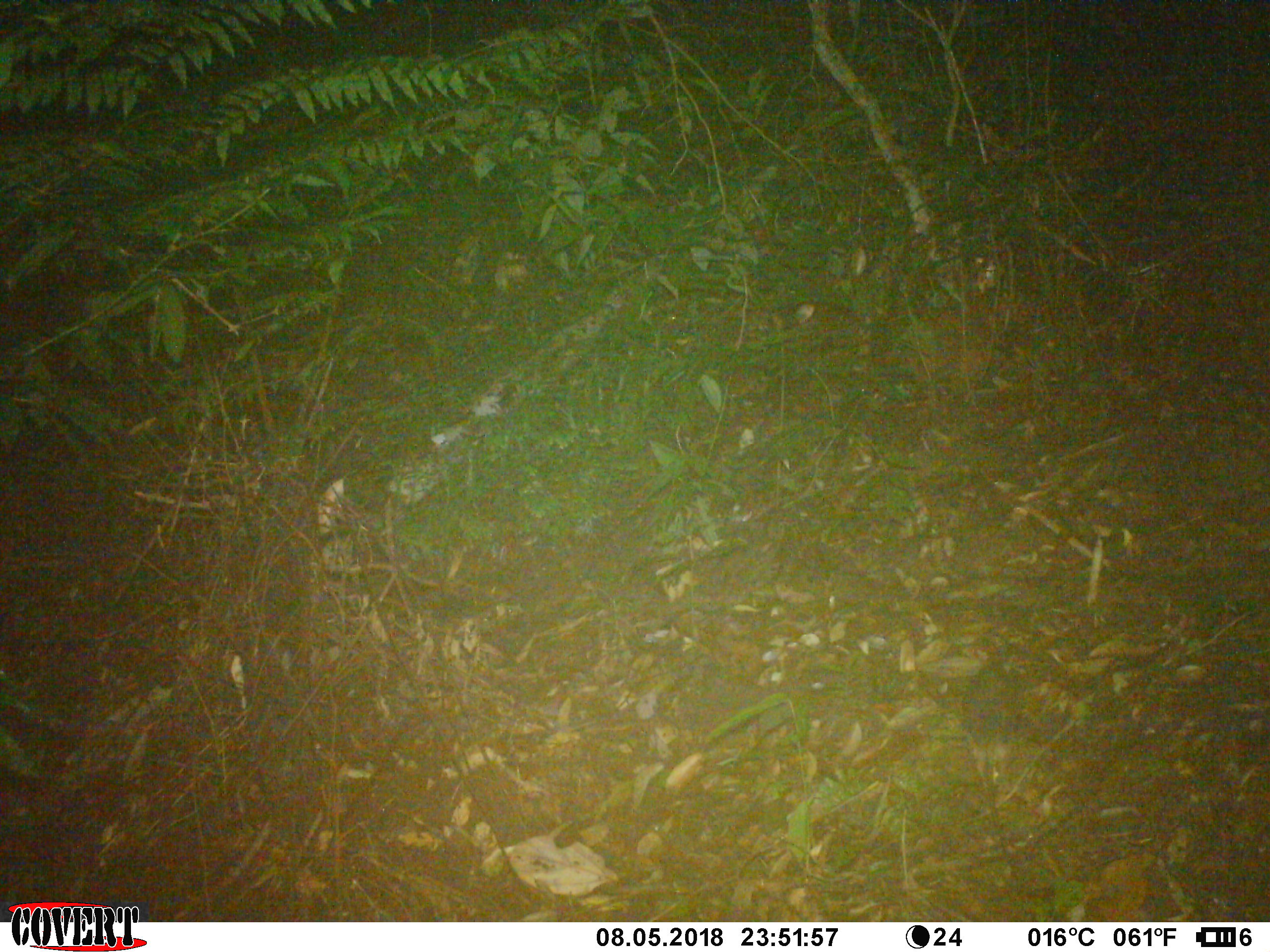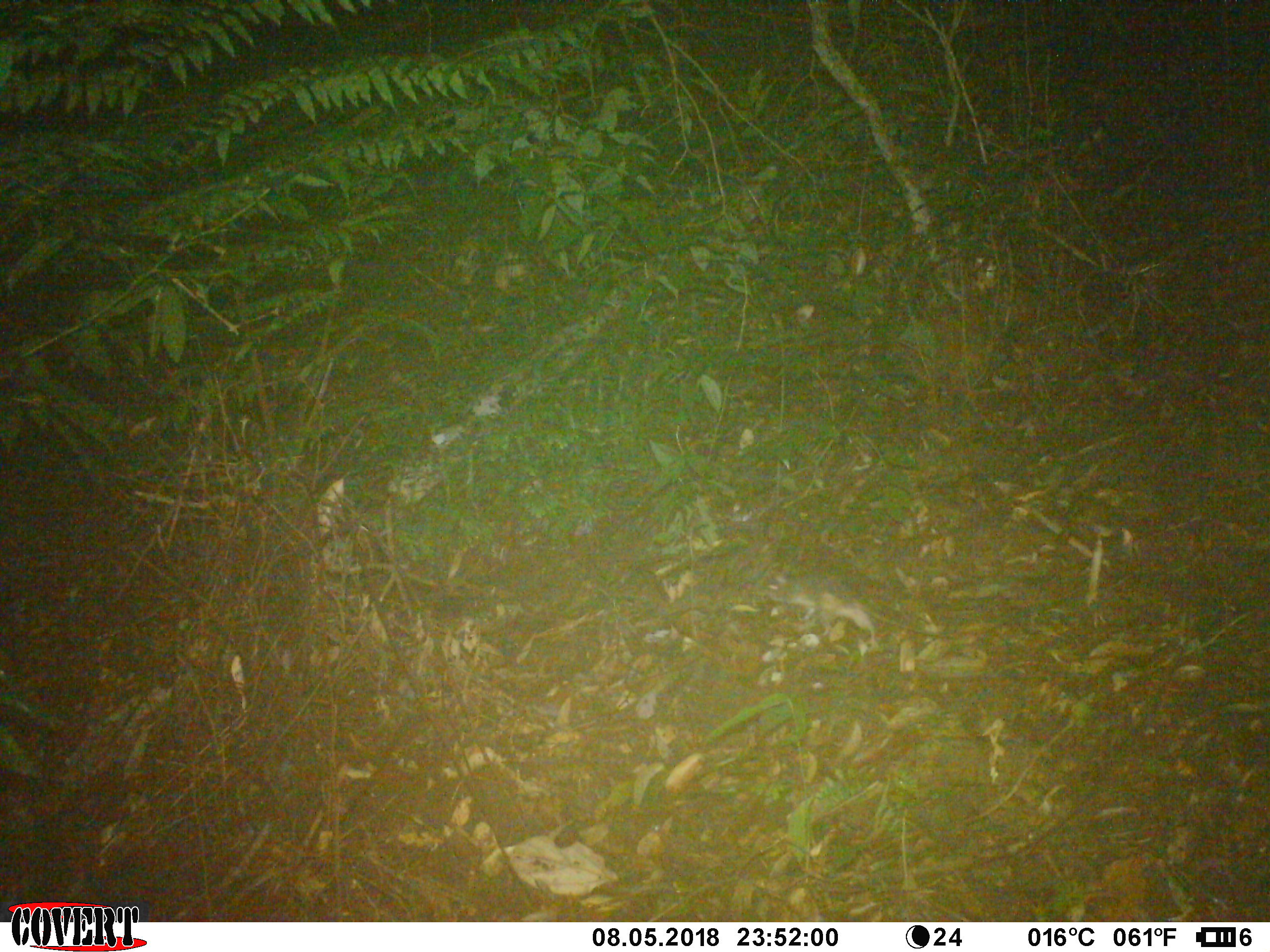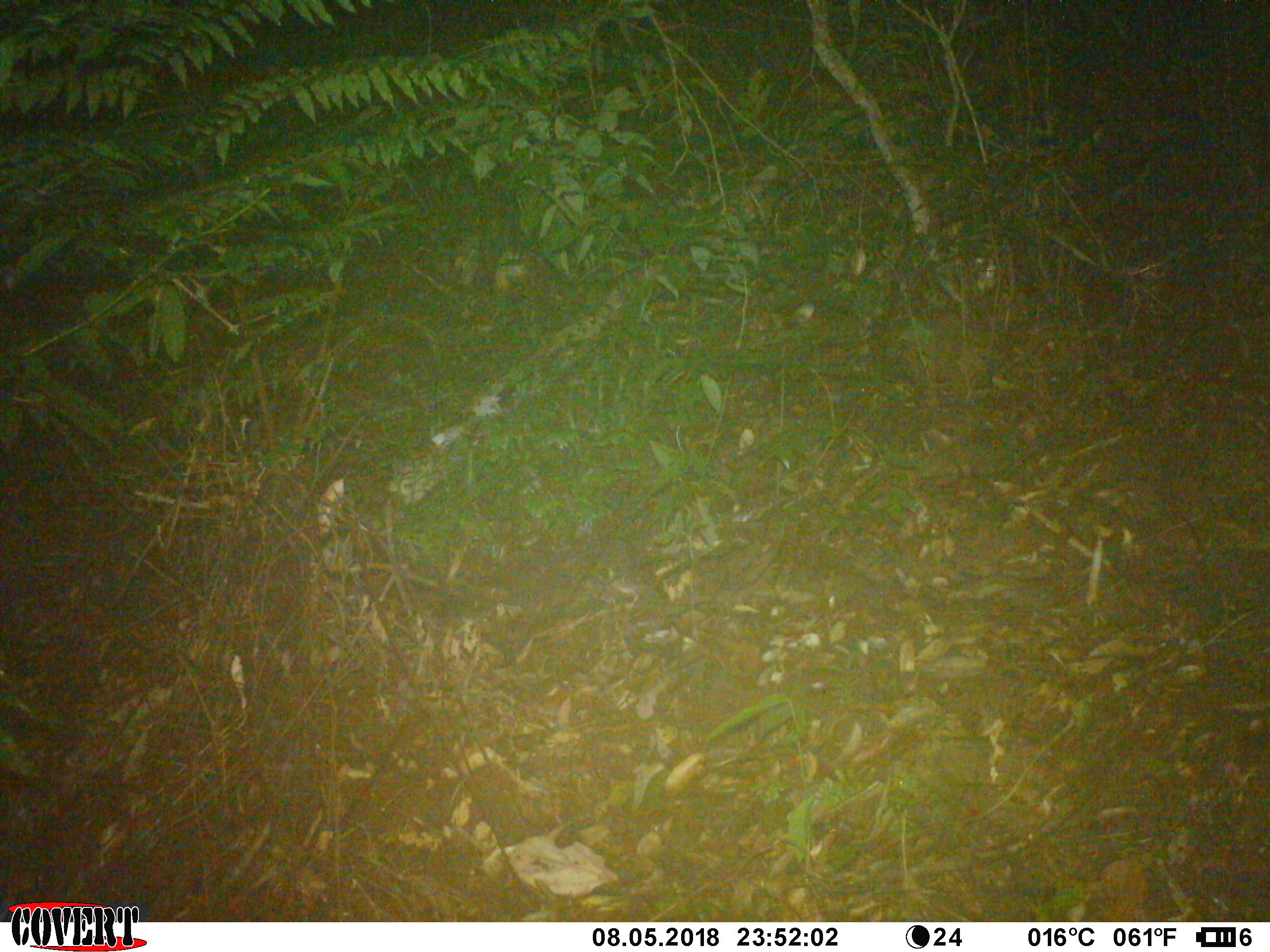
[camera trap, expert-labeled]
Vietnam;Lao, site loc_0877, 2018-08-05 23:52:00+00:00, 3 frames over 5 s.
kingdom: Animalia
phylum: Chordata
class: Mammalia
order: Rodentia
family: Muridae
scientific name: Muridae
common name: old-world mice and rats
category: unidentified murid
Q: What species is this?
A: Unidentified murid (old-world mice and rats) (Muridae).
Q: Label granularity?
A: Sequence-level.